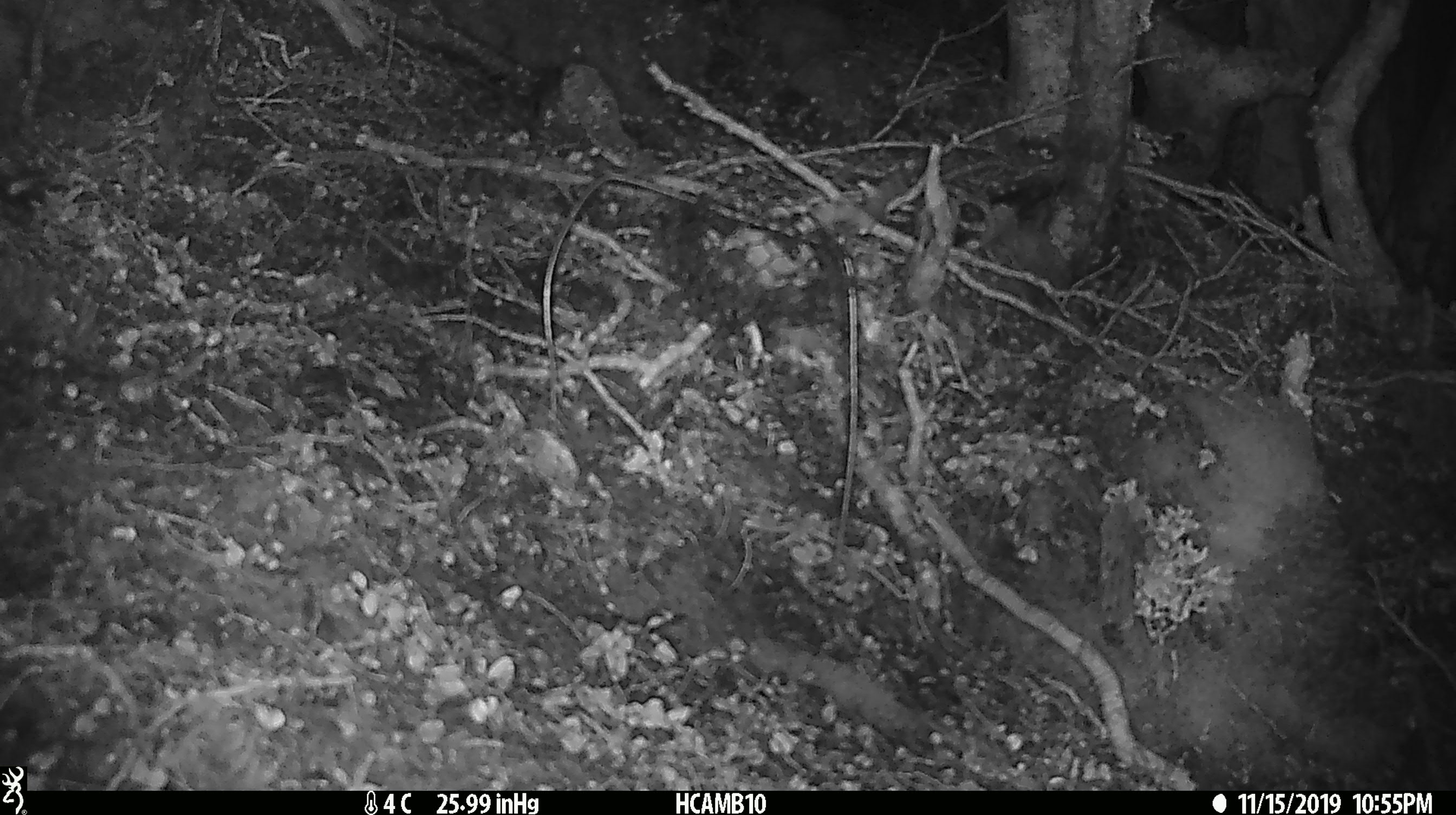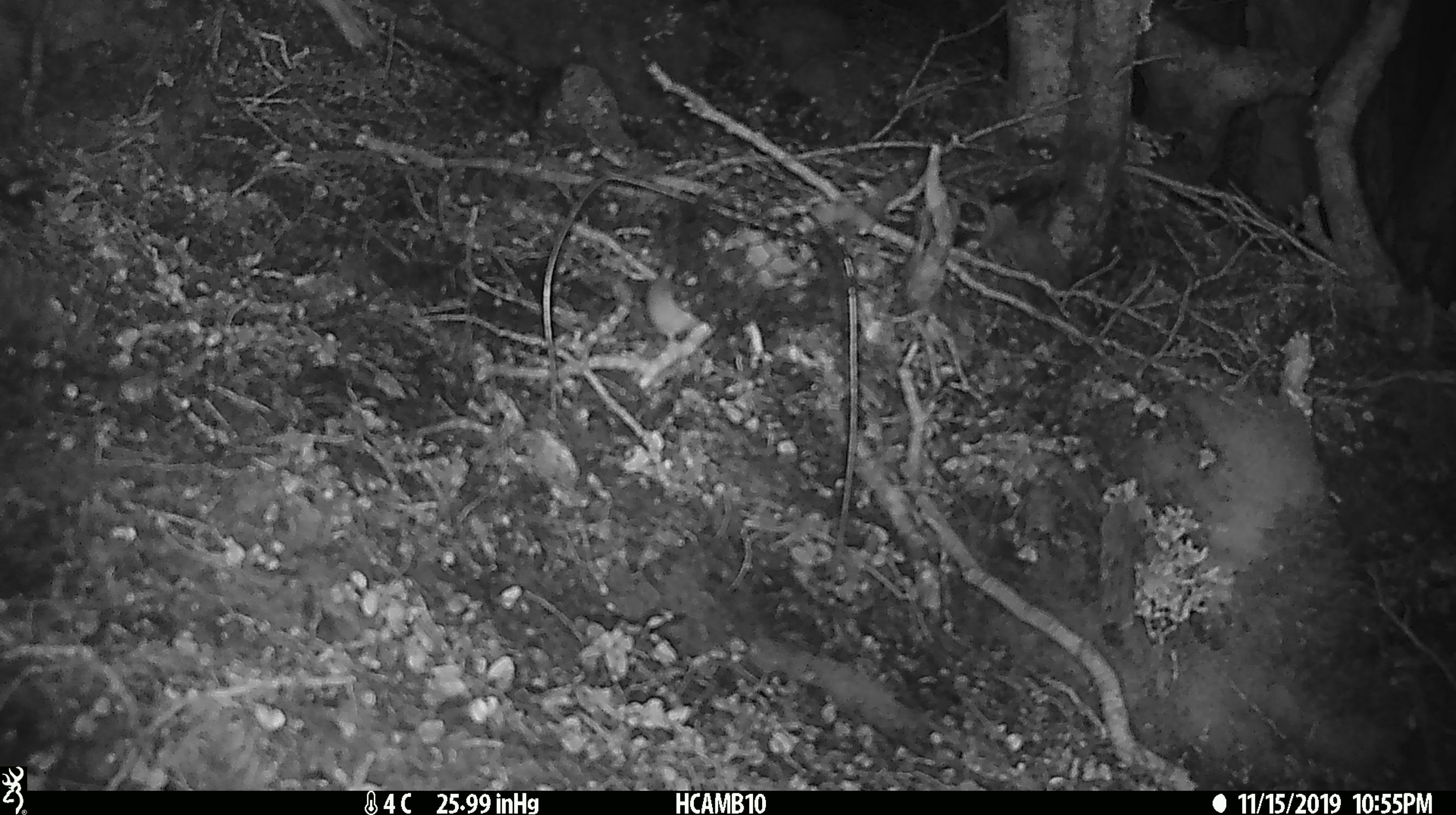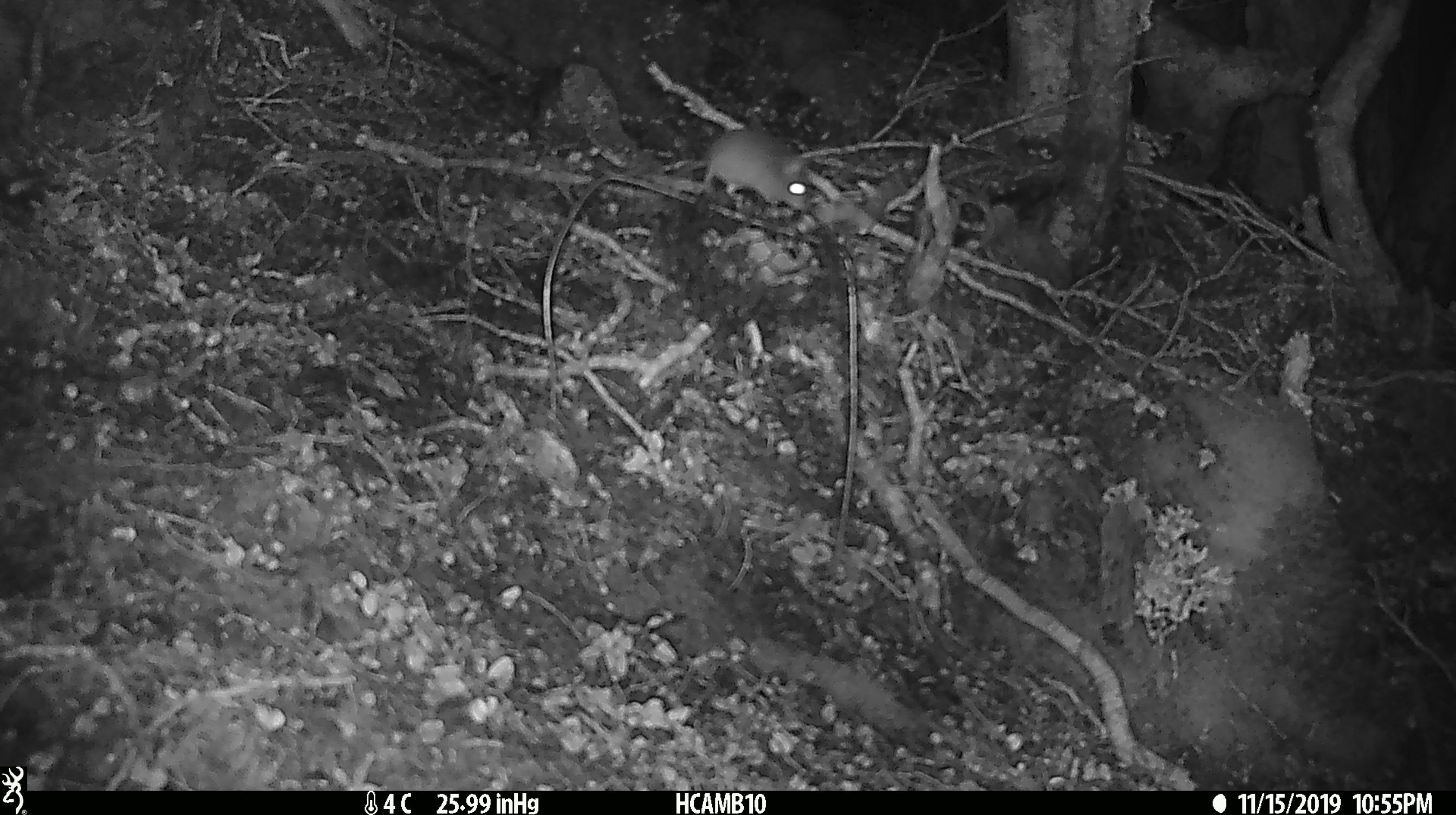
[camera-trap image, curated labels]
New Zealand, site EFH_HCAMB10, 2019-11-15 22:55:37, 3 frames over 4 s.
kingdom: Animalia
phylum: Chordata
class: Mammalia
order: Rodentia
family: Muridae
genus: Mus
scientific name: Mus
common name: mouse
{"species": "mouse (Mus)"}